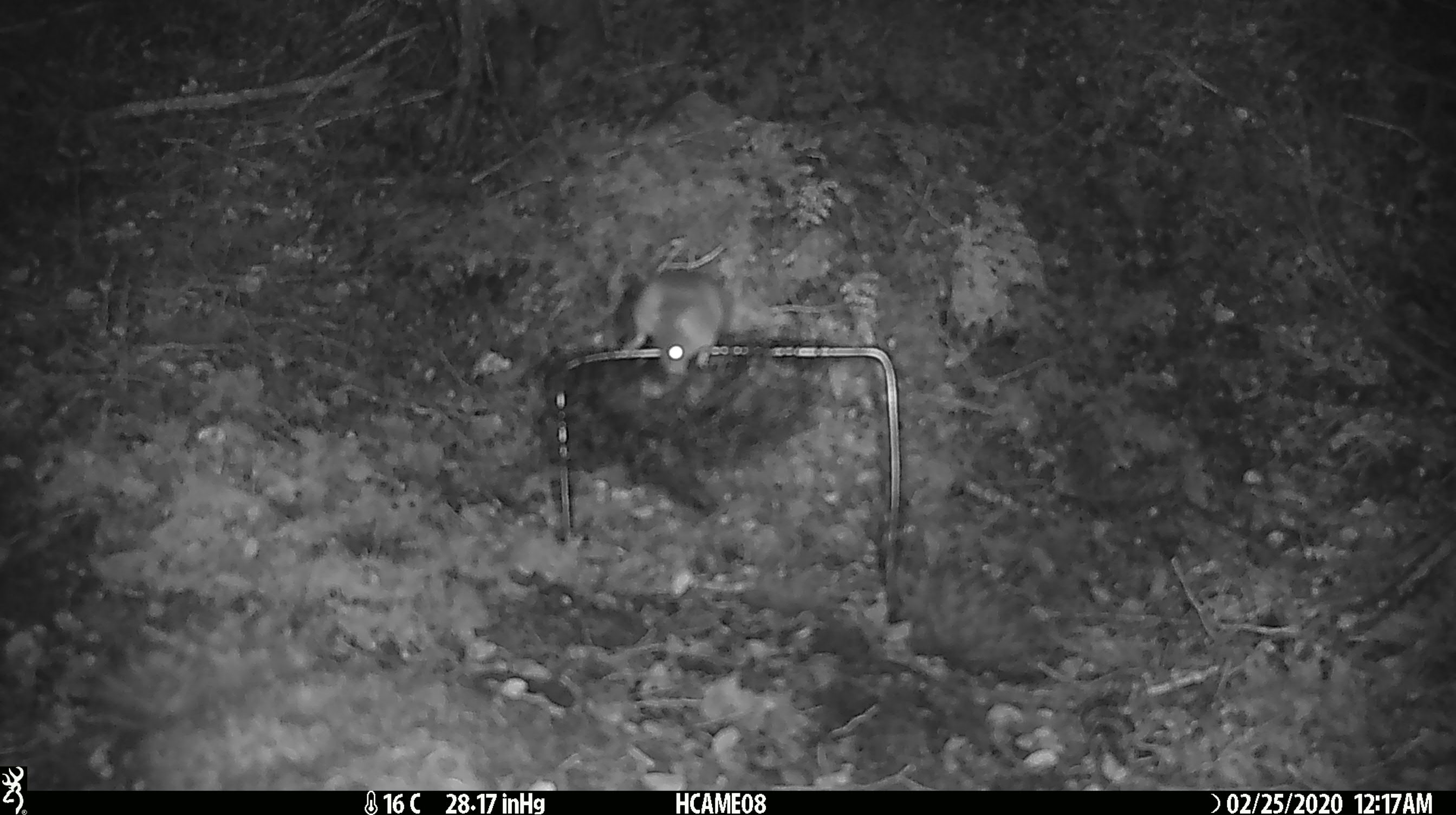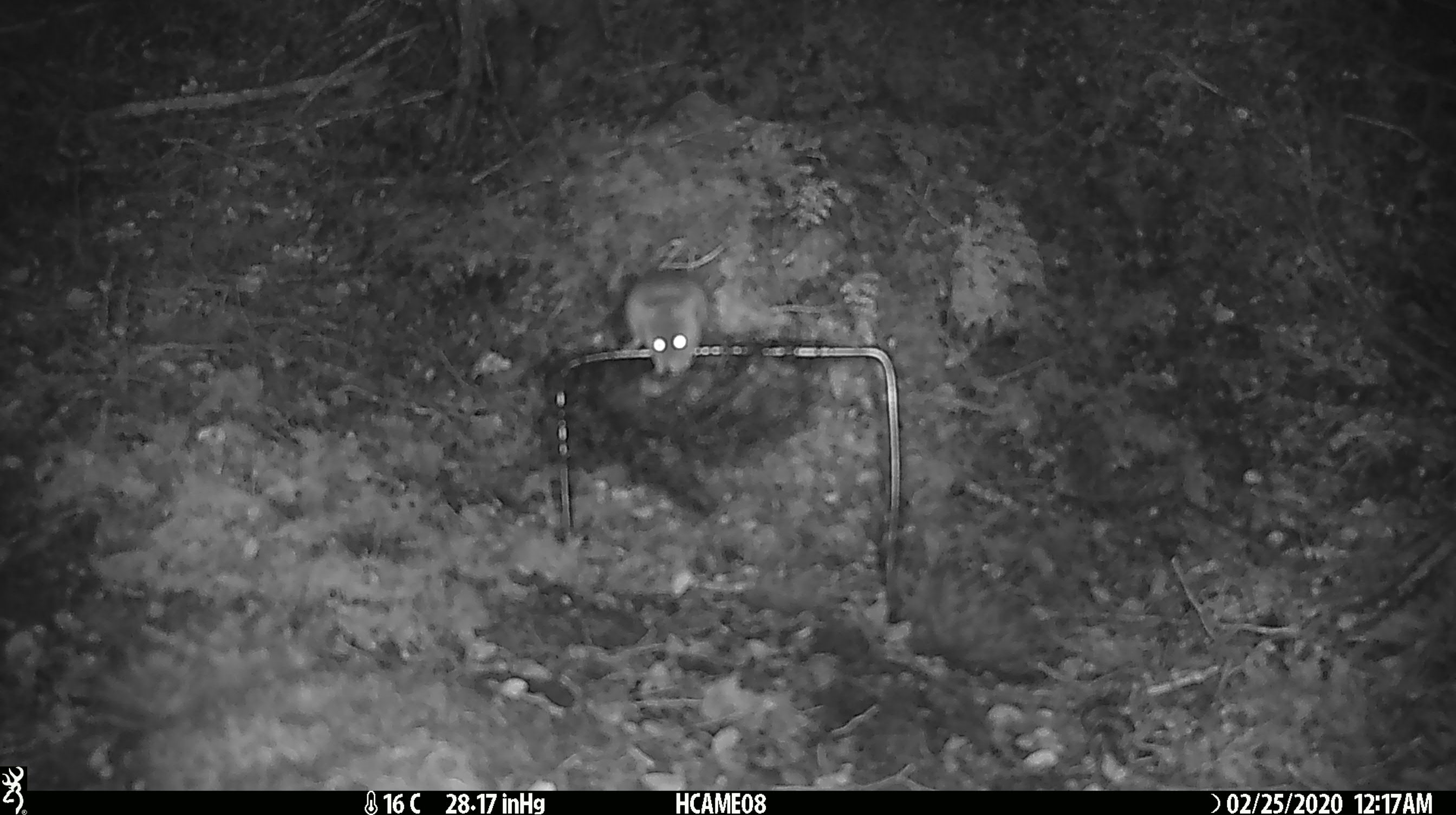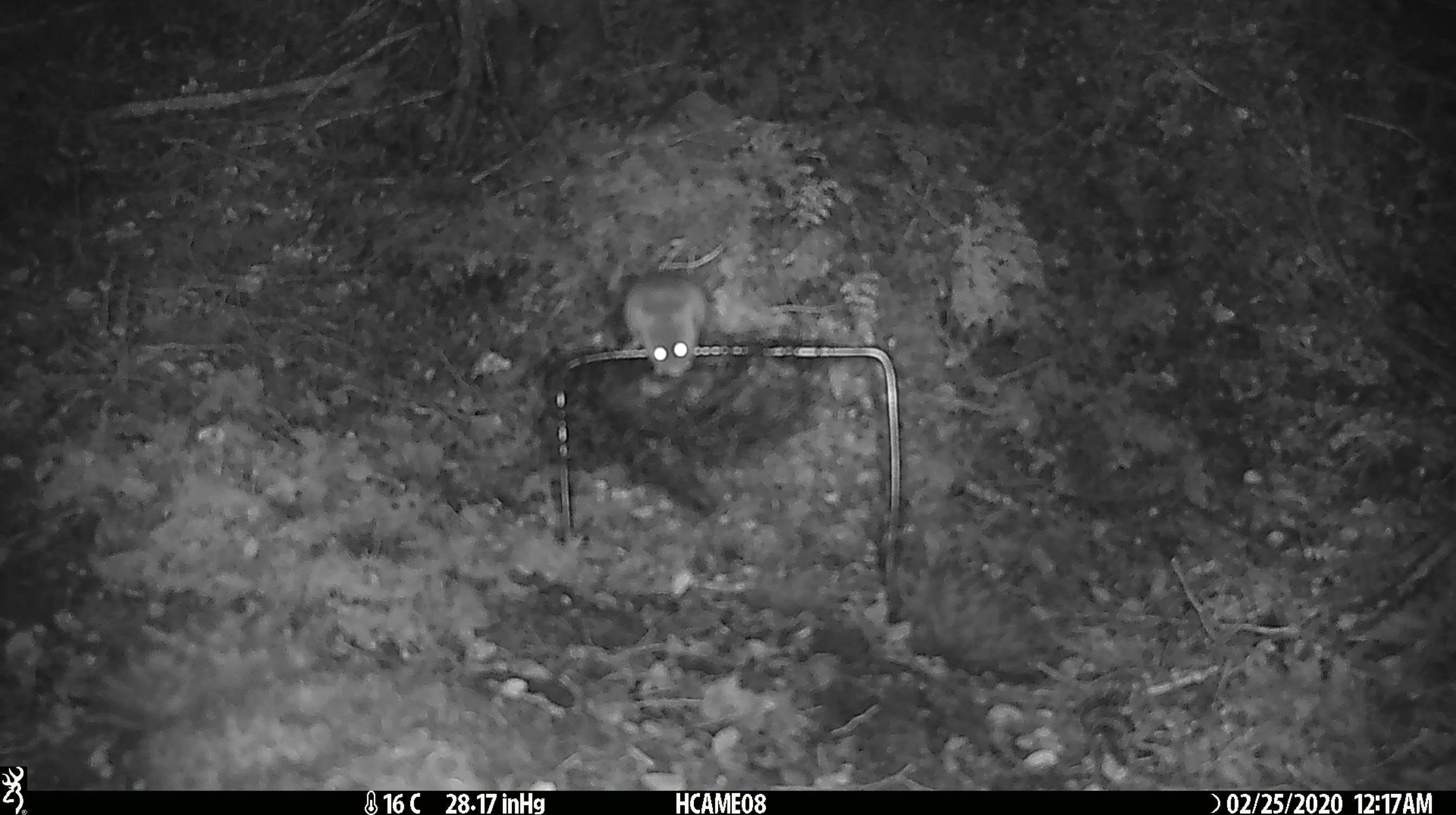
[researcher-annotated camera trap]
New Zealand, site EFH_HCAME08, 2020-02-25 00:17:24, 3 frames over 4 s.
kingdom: Animalia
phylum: Chordata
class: Mammalia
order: Rodentia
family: Muridae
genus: Mus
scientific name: Mus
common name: mouse